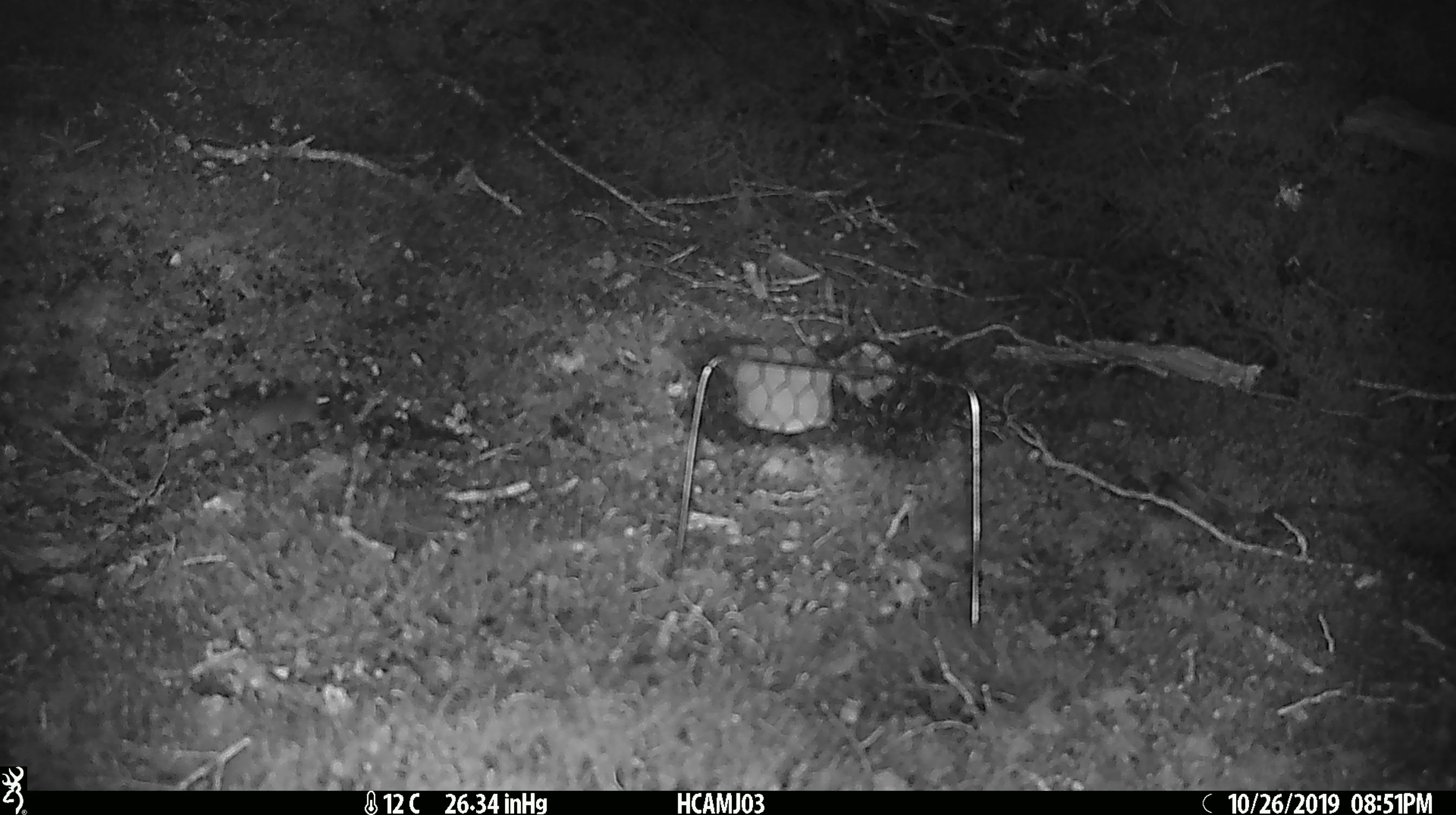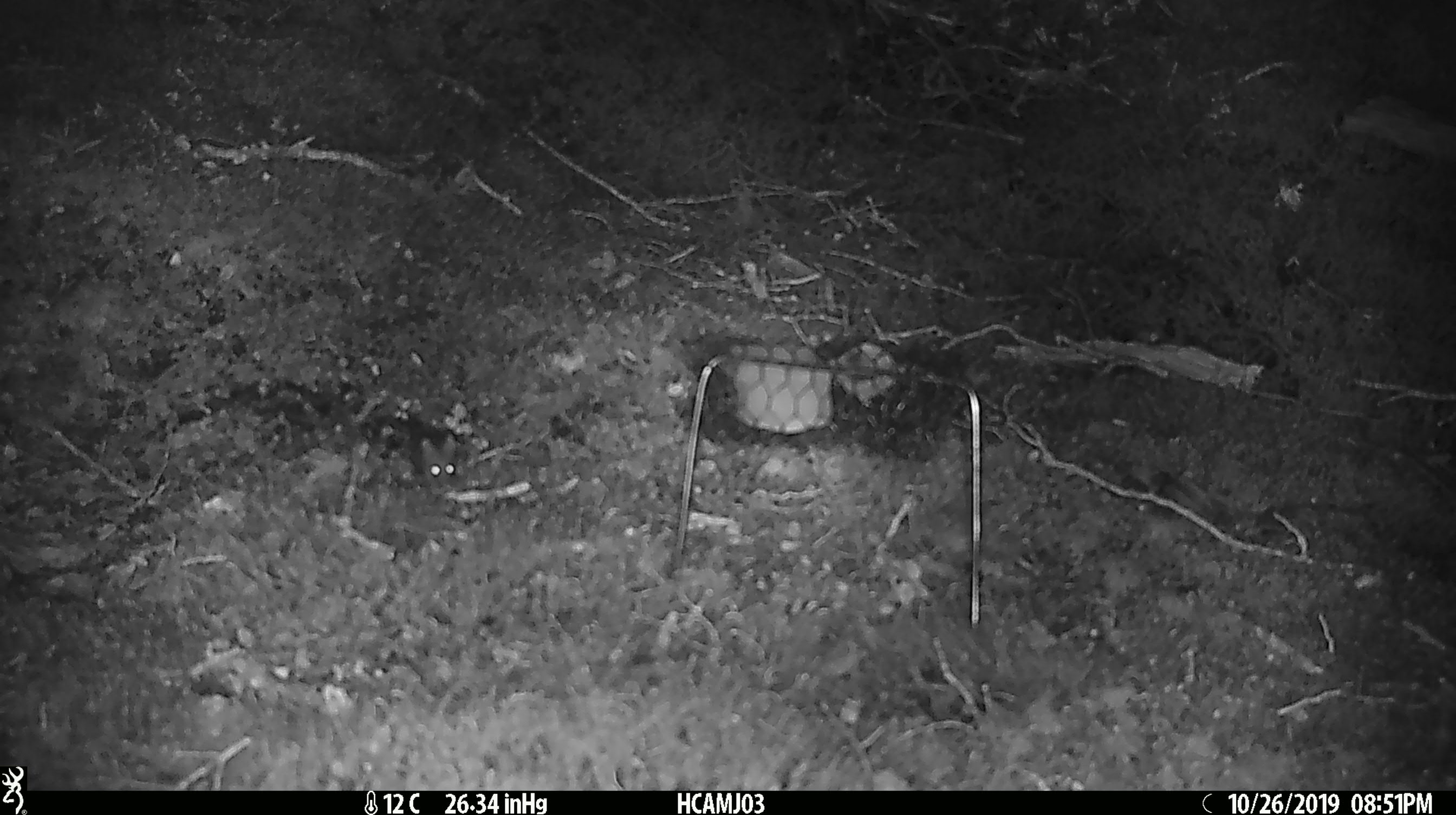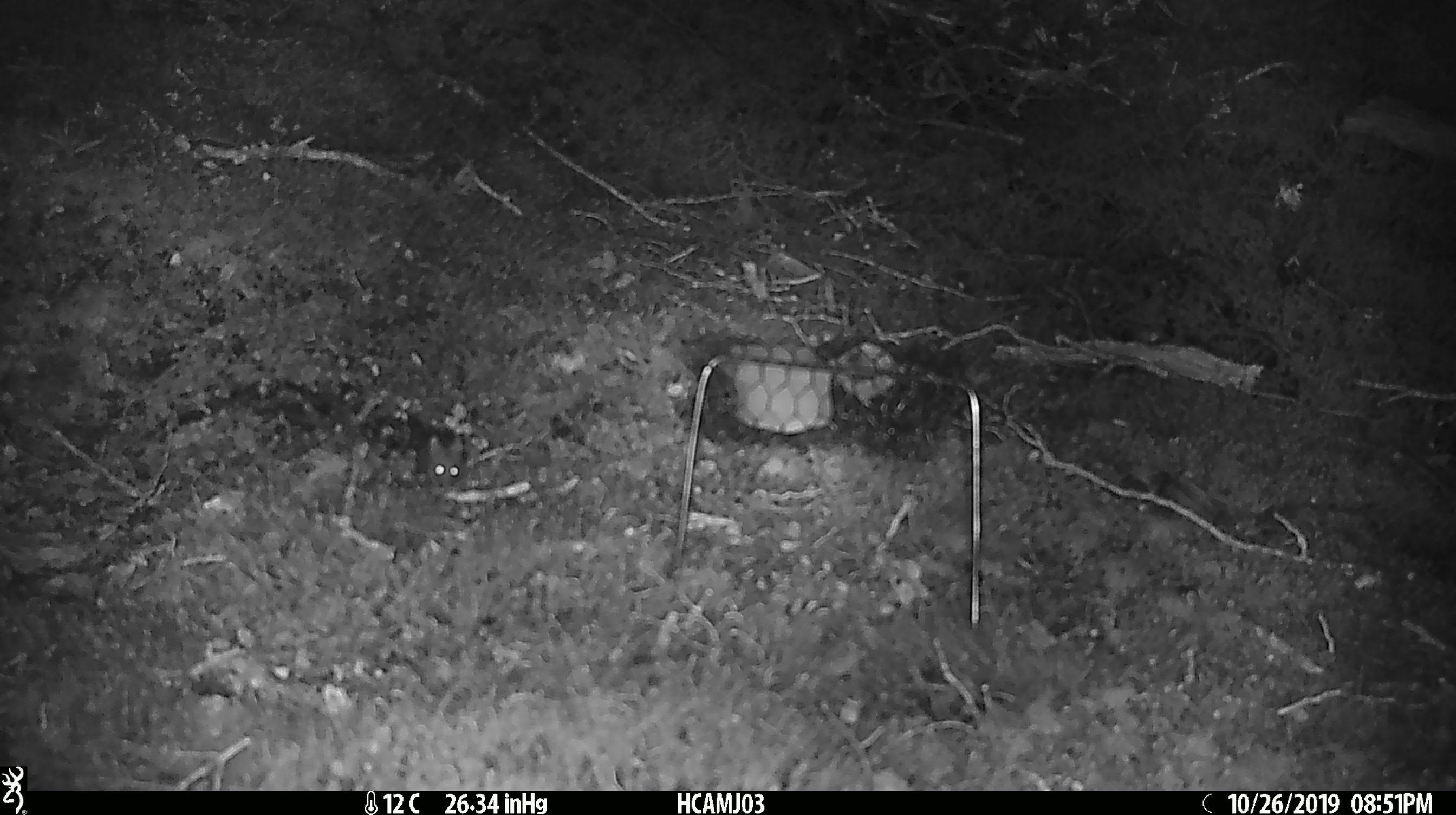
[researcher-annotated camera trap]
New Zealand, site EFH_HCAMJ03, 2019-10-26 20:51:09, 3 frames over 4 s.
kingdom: Animalia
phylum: Chordata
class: Mammalia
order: Rodentia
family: Muridae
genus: Mus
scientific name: Mus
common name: mouse